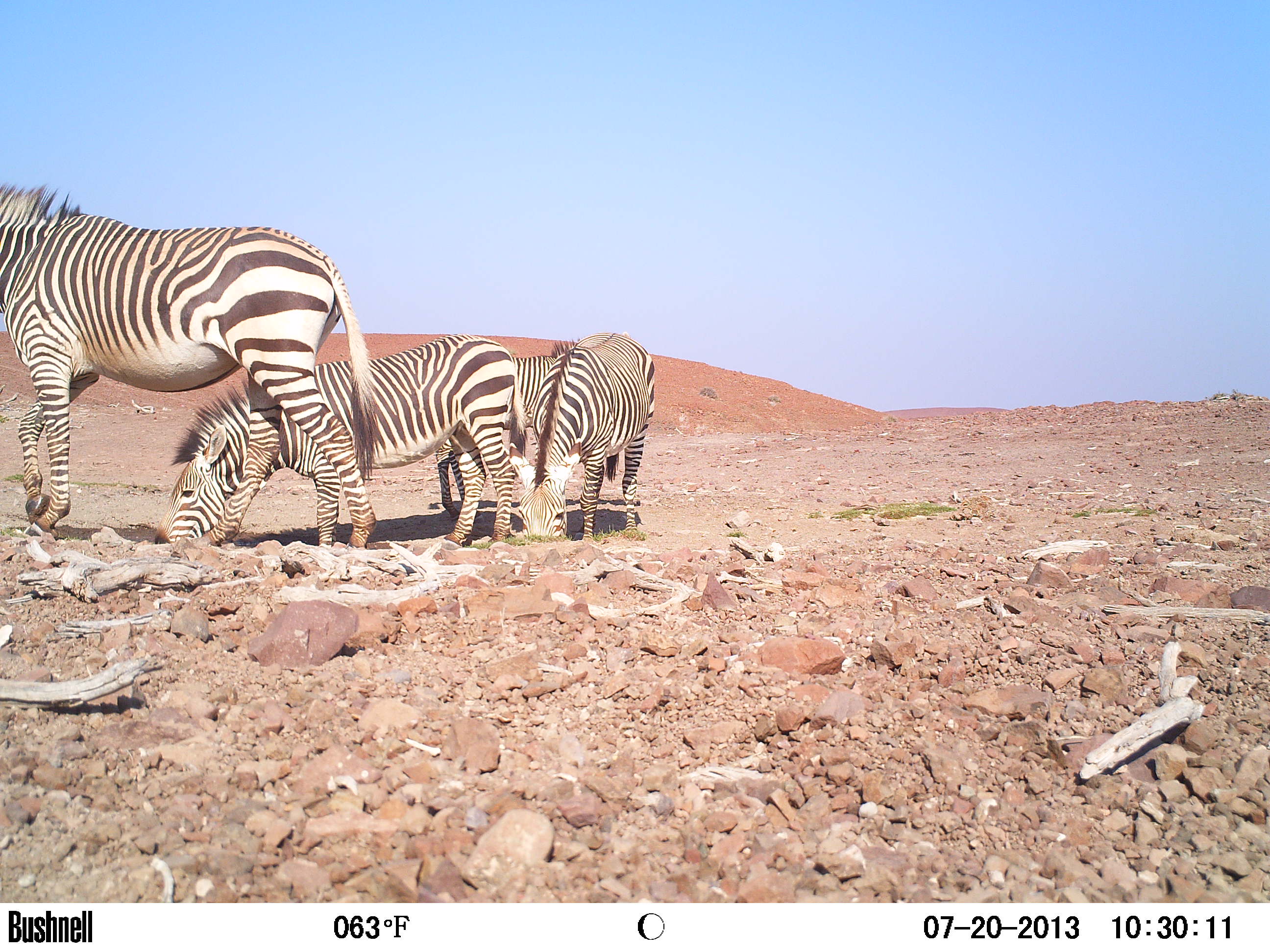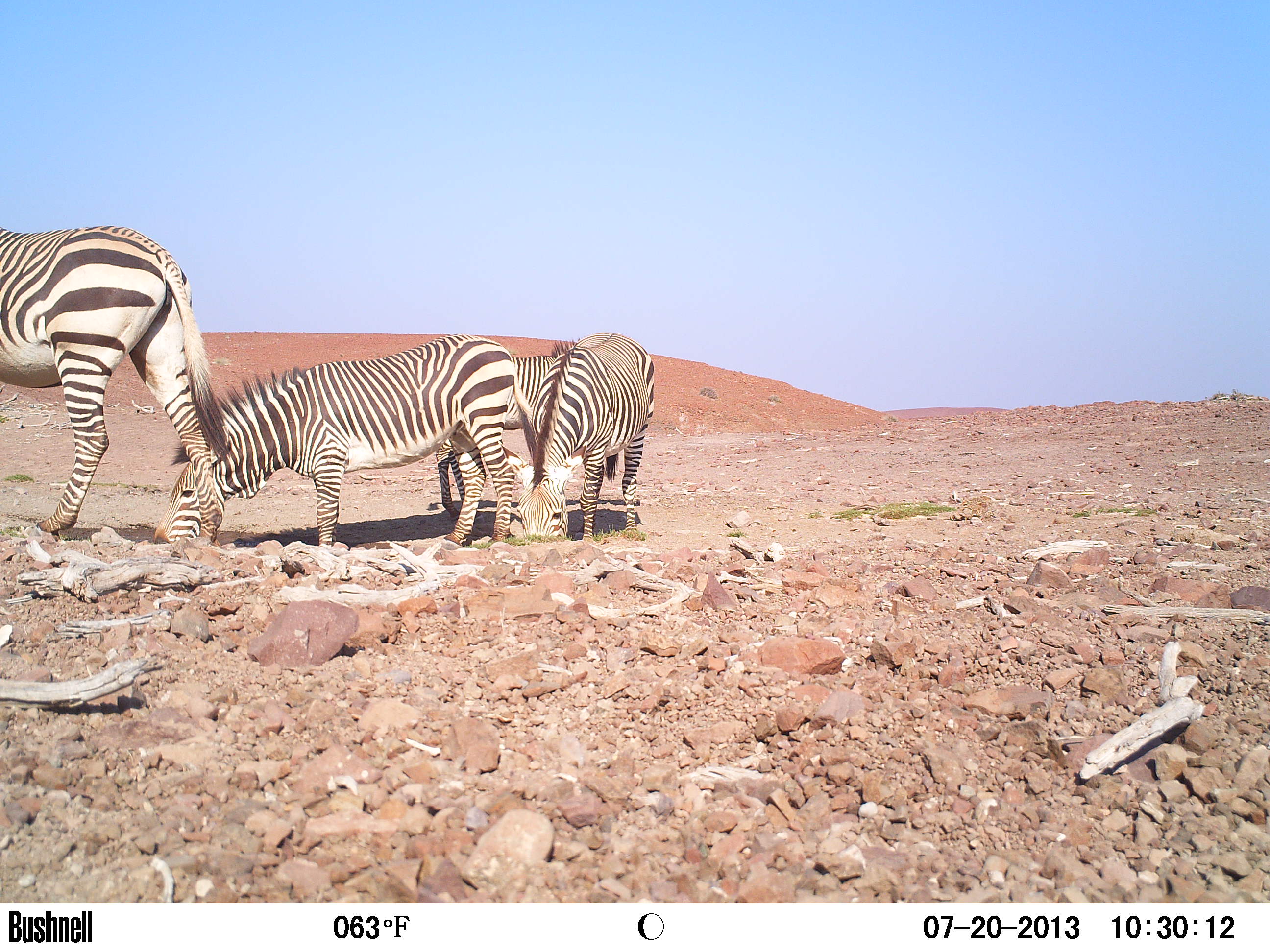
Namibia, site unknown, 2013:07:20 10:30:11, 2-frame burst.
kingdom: Animalia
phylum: Chordata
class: Mammalia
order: Perissodactyla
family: Equidae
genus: Equus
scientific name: Equus zebra hartmannae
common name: hartmann's mountain zebra